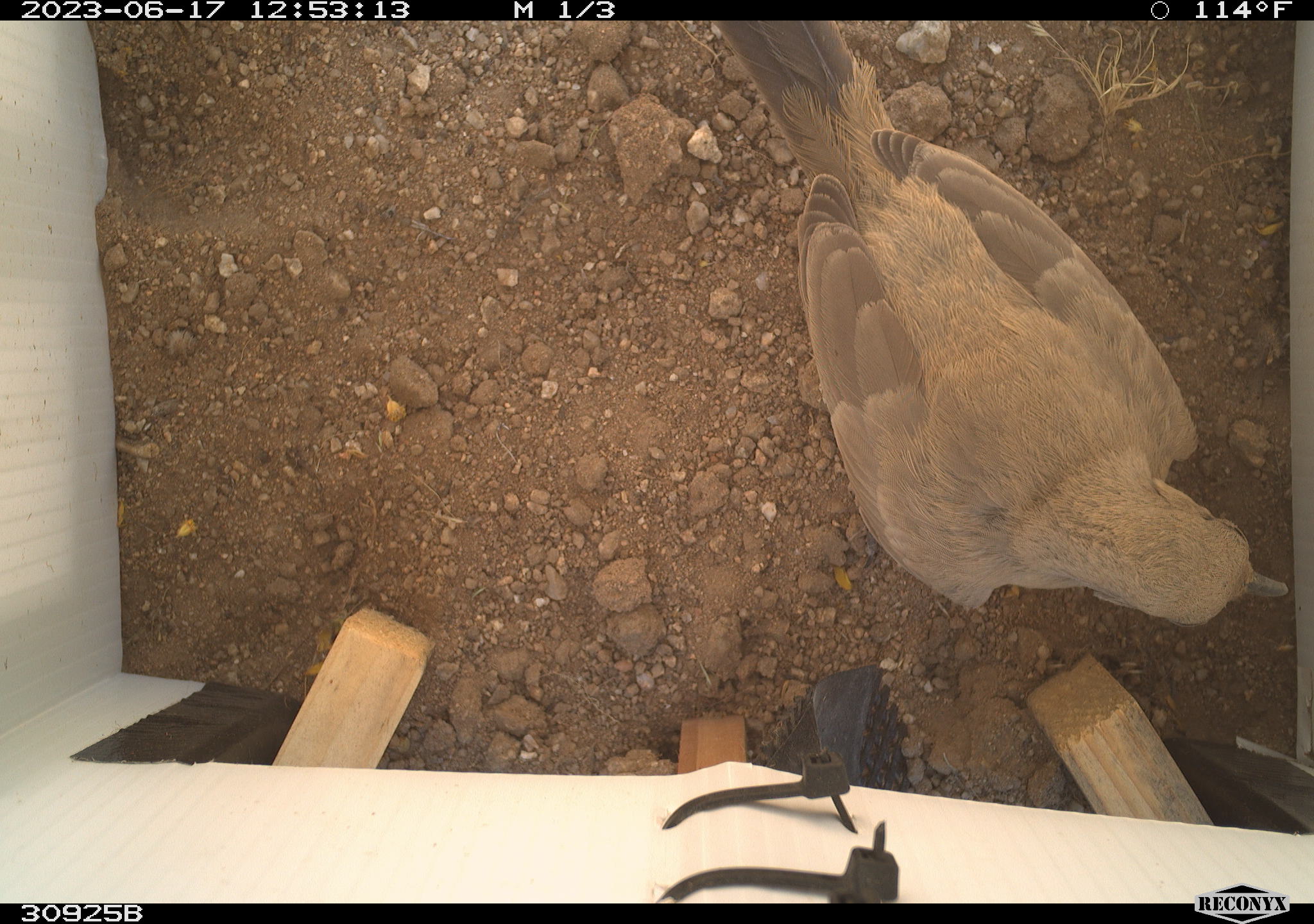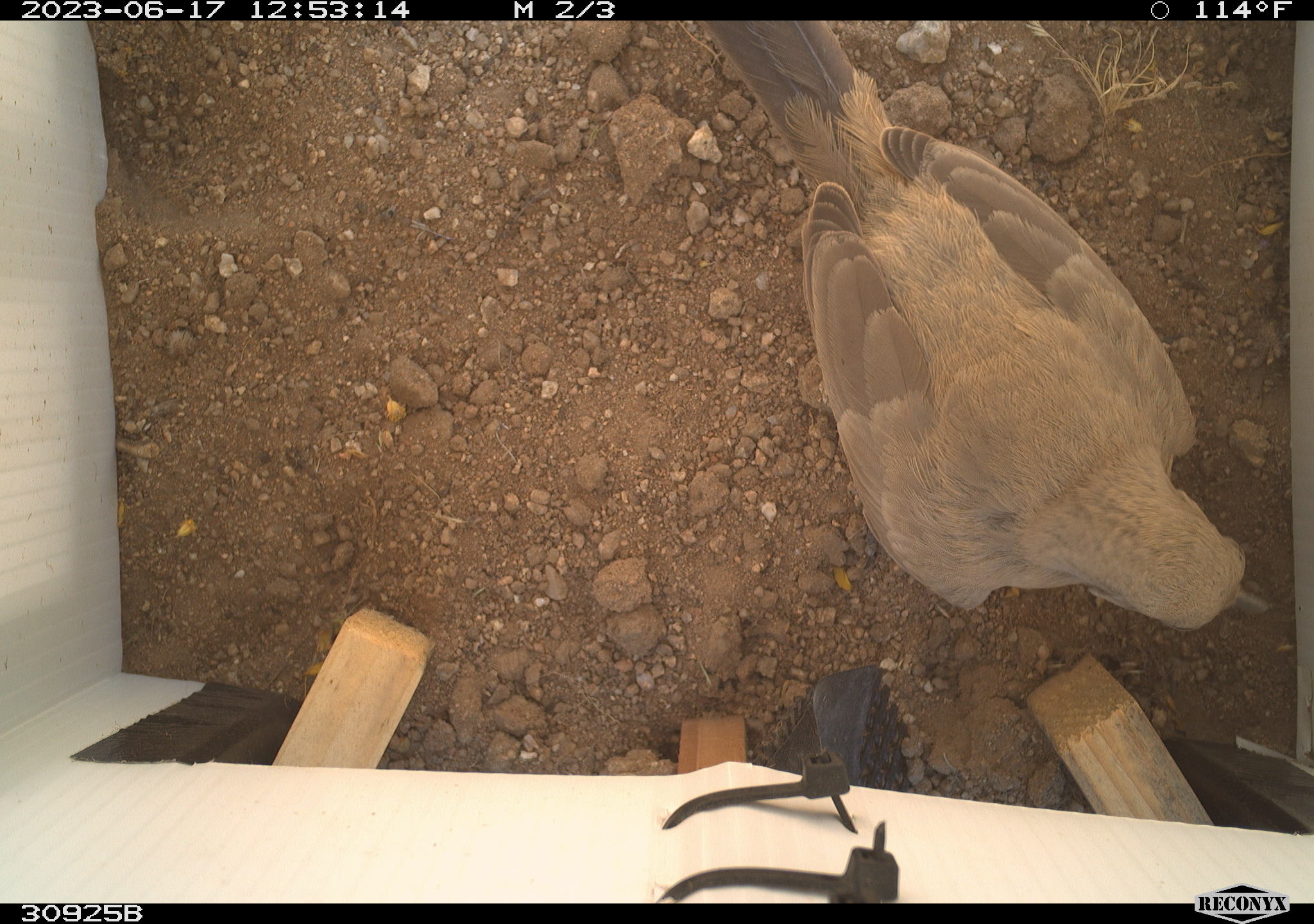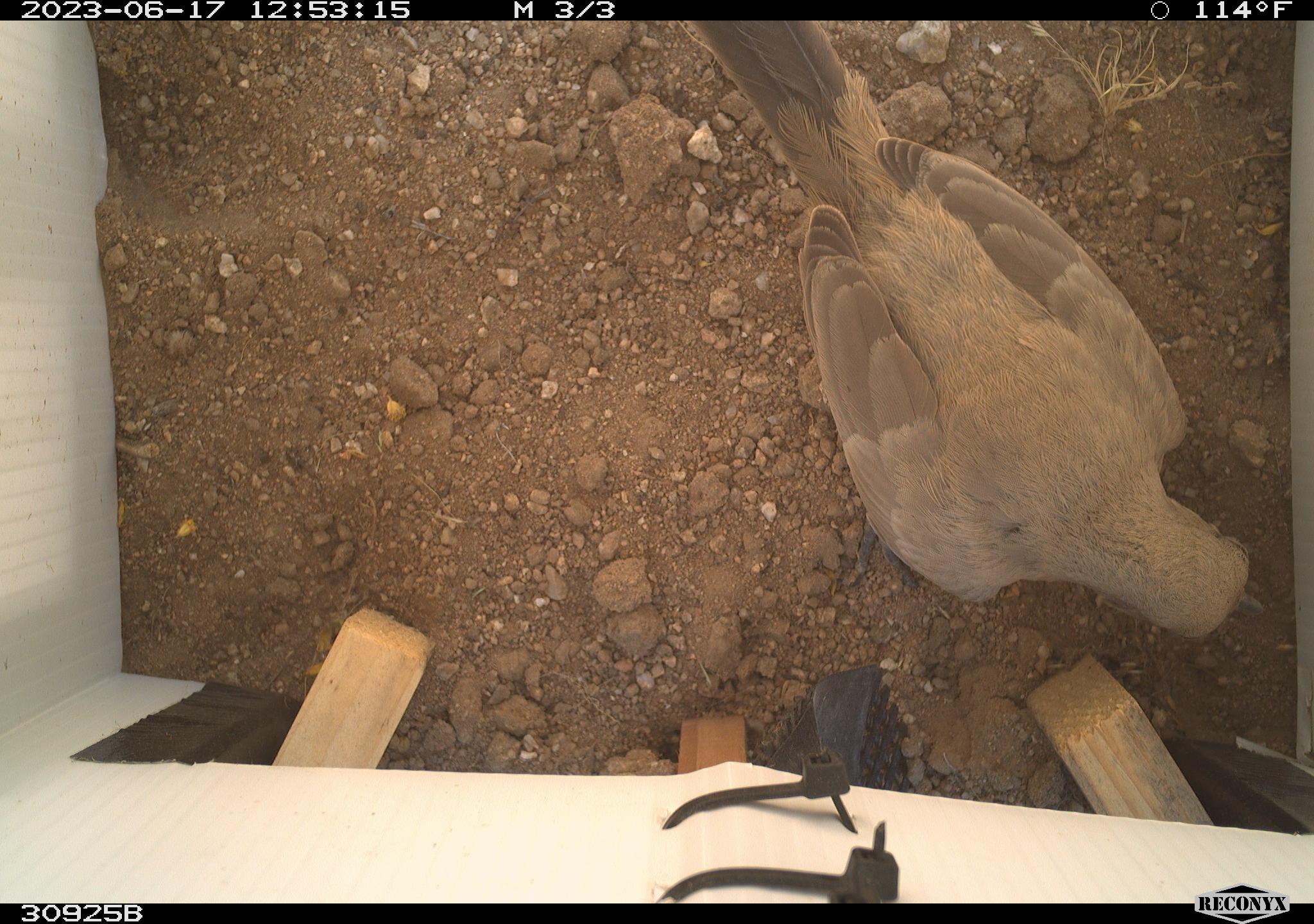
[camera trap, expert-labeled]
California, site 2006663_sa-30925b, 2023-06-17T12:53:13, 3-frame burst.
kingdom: Animalia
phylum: Chordata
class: Aves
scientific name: Aves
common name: bird